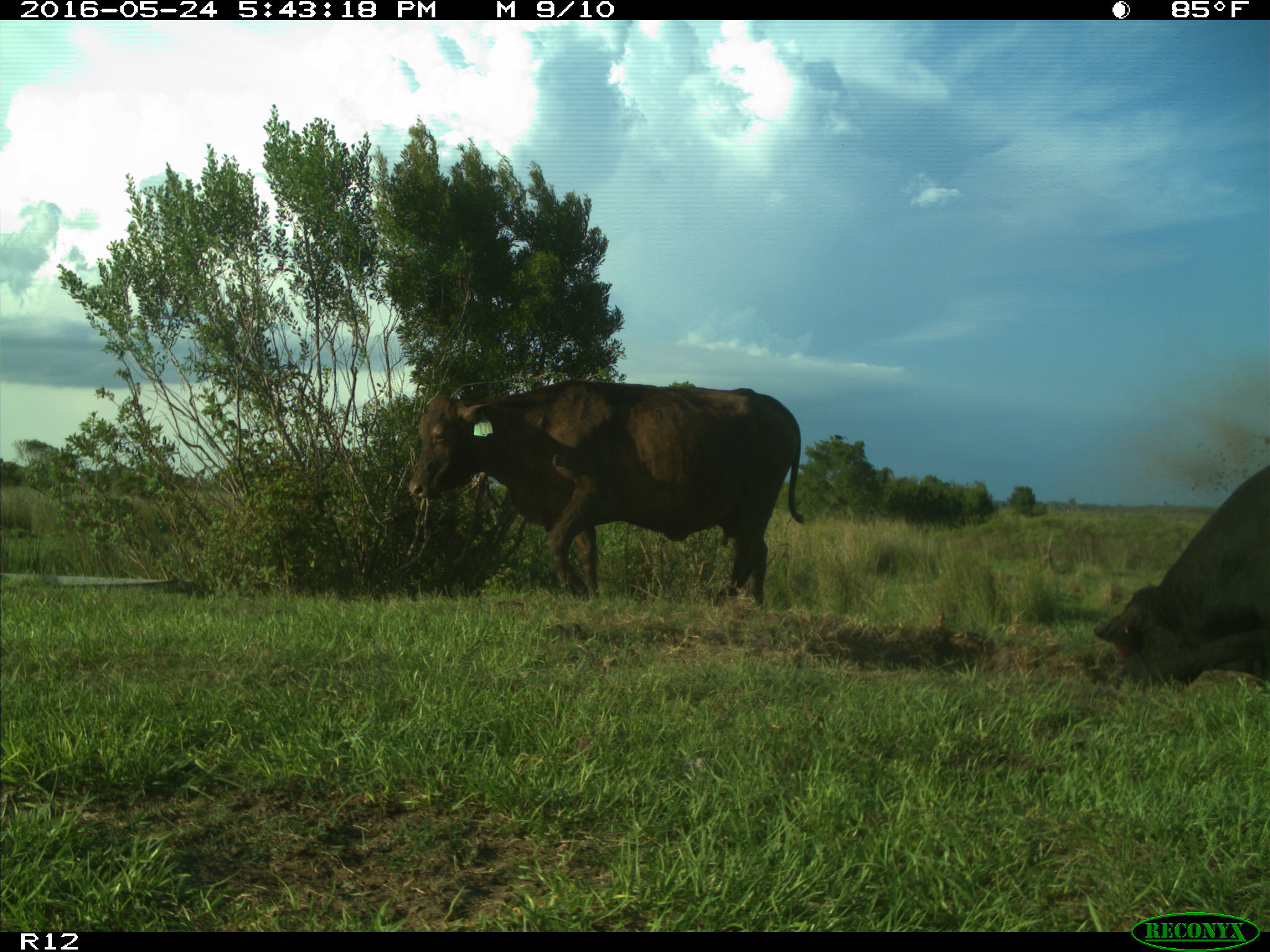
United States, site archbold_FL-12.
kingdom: Animalia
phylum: Chordata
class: Mammalia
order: Artiodactyla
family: Bovidae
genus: Bos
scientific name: Bos taurus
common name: domestic cow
Bos taurus (domestic cow).